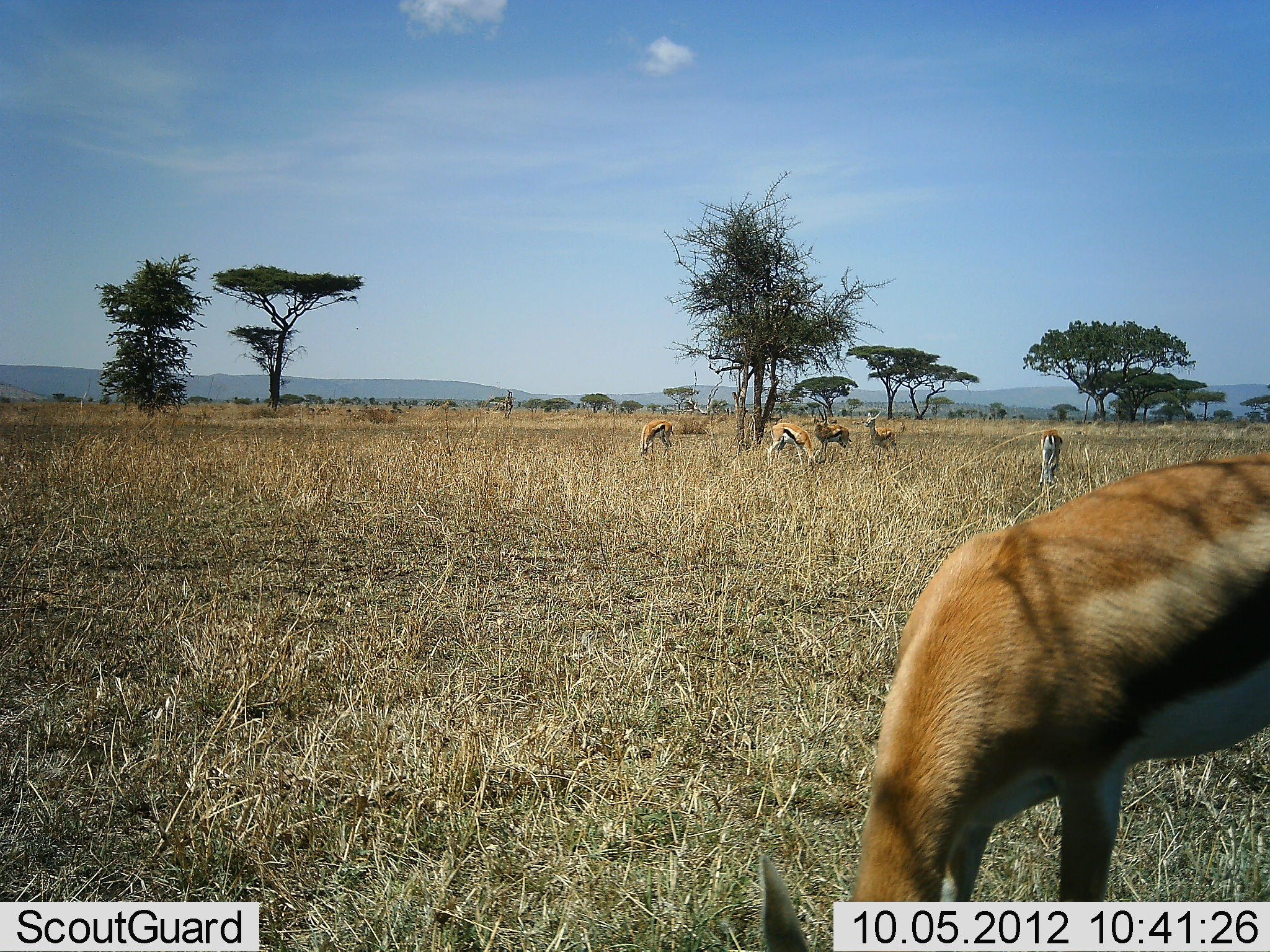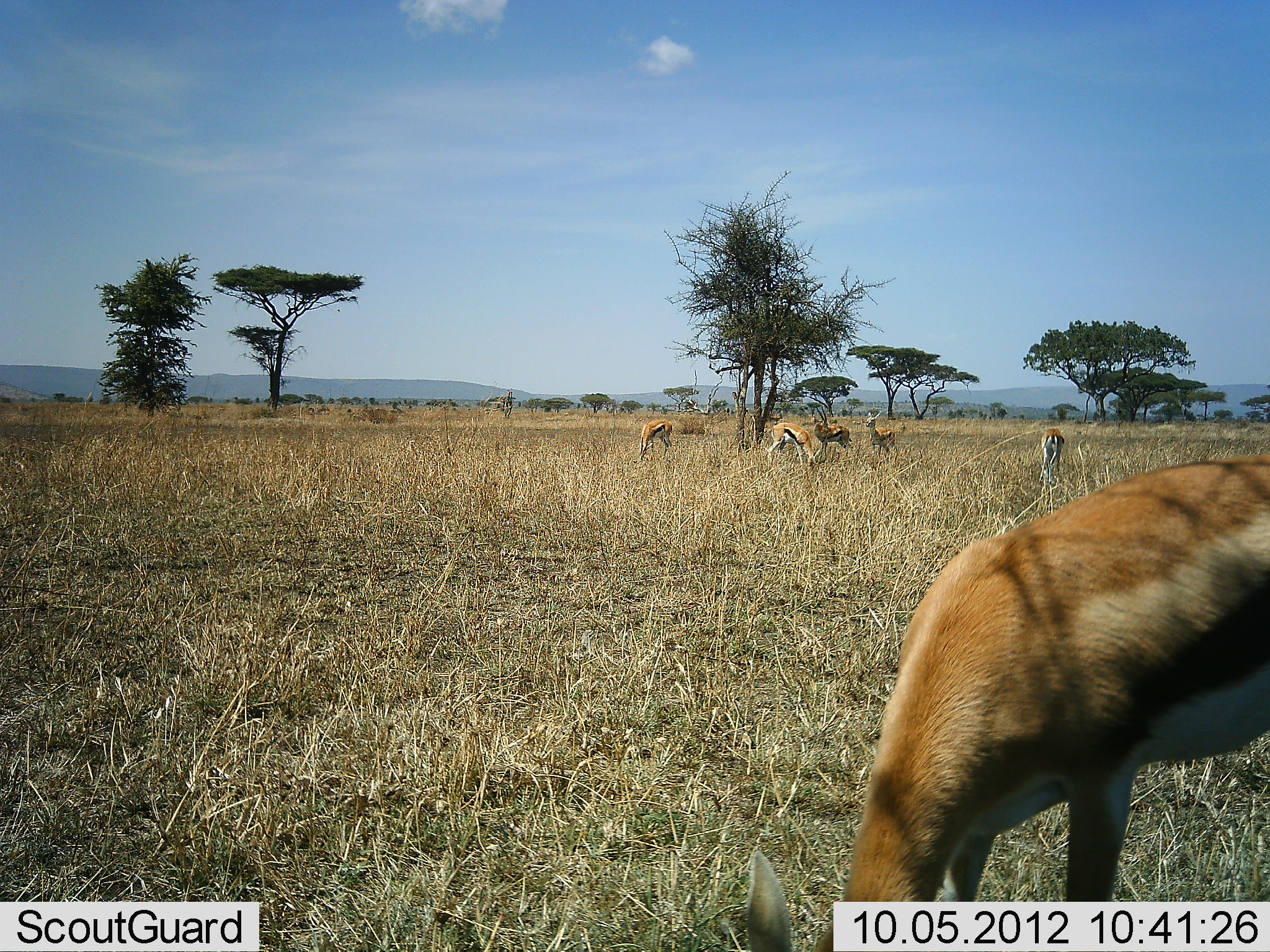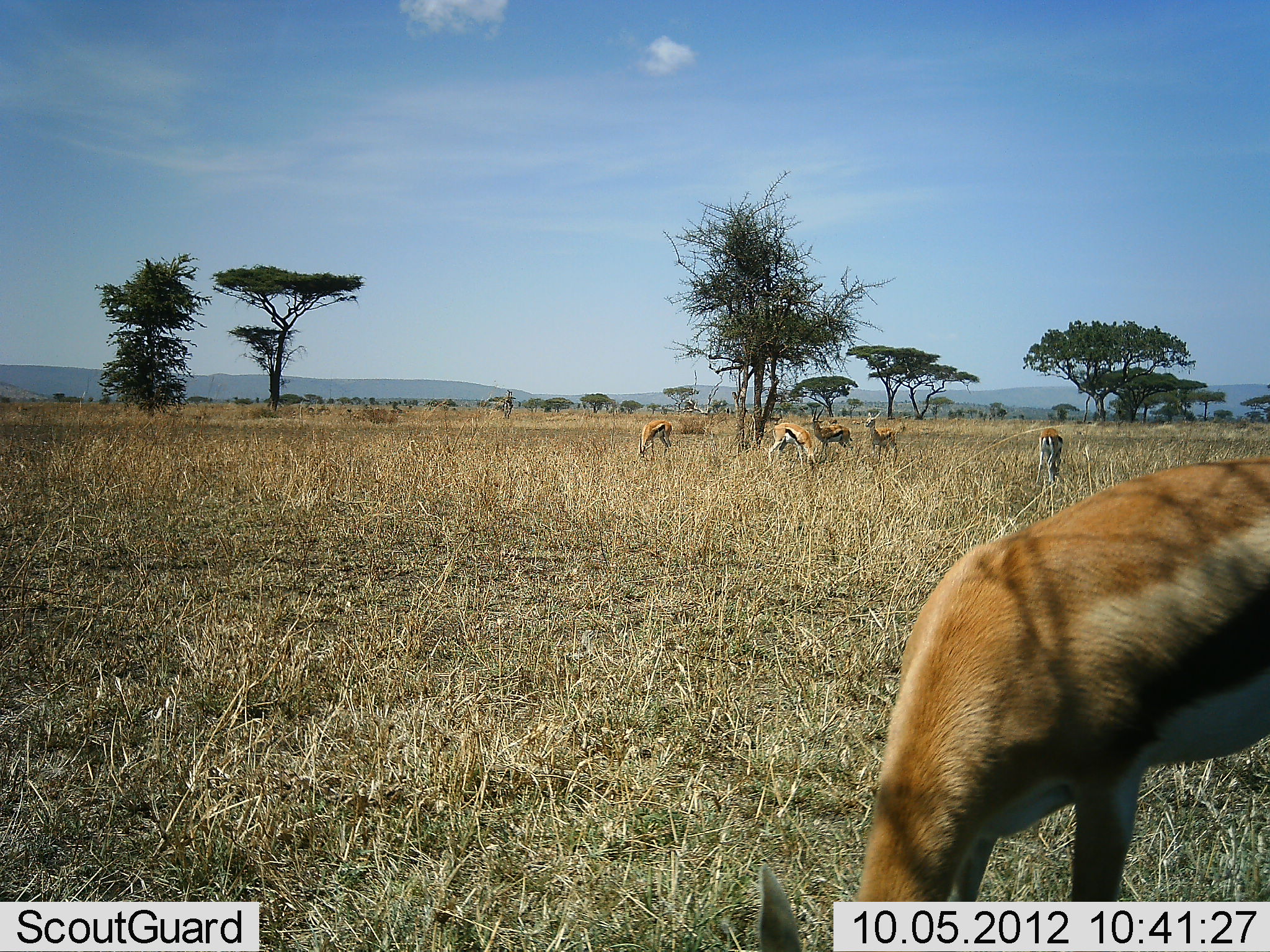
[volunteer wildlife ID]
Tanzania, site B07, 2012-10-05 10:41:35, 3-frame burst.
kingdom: Animalia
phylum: Chordata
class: Mammalia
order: Artiodactyla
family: Bovidae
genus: Eudorcas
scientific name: Eudorcas thomsonii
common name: thomson's gazelle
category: gazellethomsons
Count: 7.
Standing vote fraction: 70%.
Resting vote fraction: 0%.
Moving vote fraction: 0%.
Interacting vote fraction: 0%.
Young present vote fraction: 0%.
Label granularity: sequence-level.